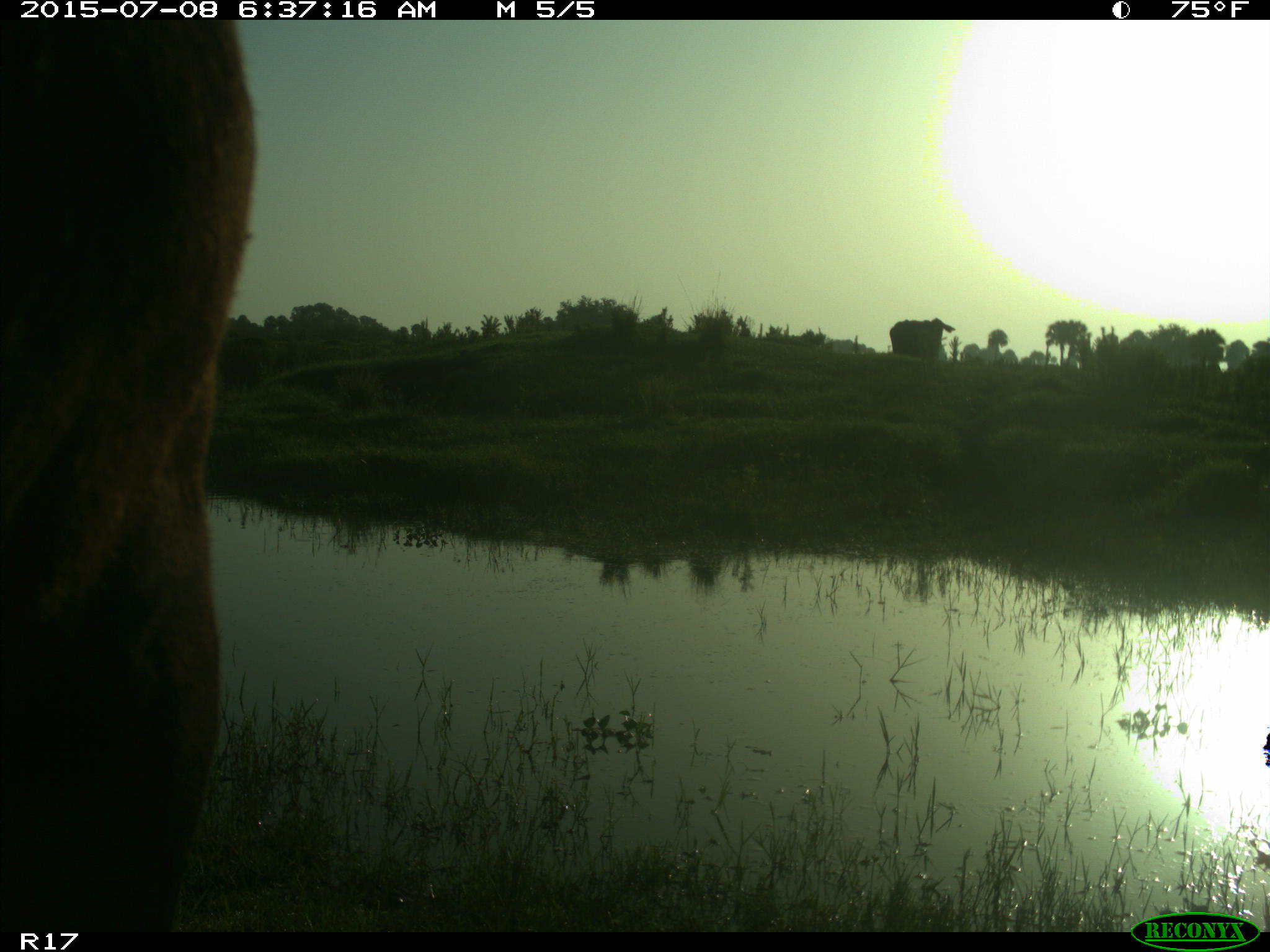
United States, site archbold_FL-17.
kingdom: Animalia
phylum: Chordata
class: Mammalia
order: Artiodactyla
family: Bovidae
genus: Bos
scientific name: Bos taurus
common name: domestic cow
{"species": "Bos taurus (domestic cow)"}